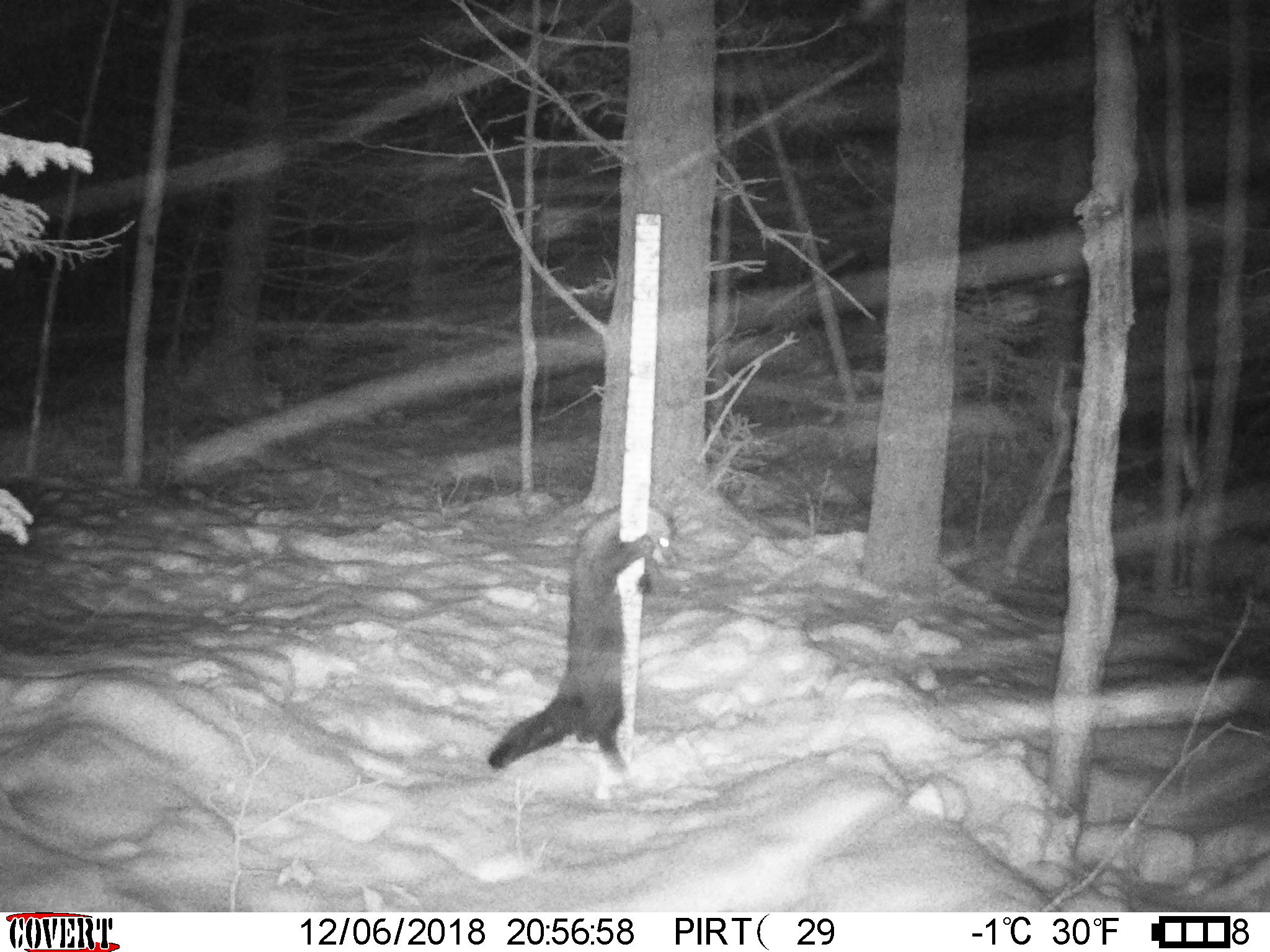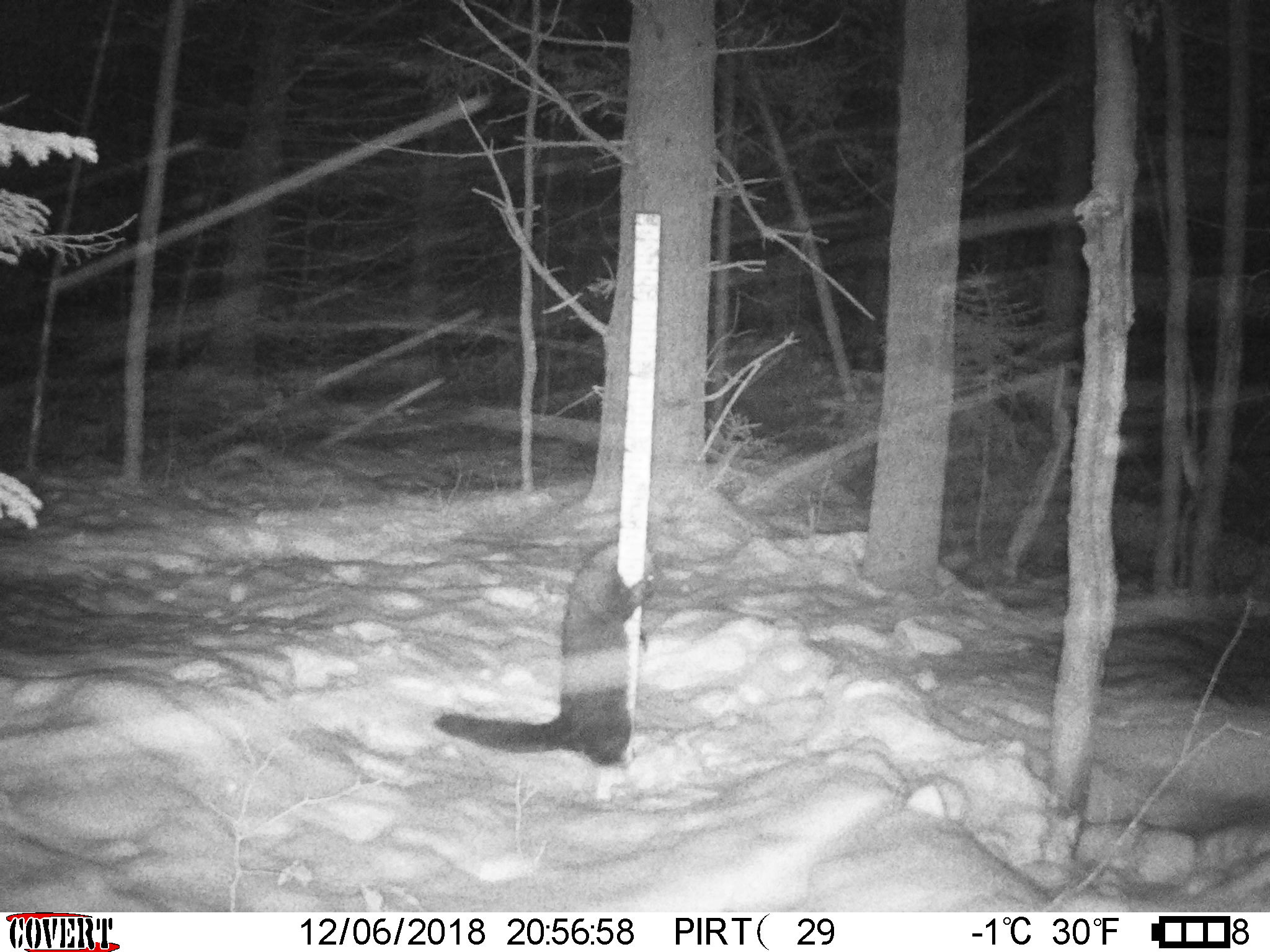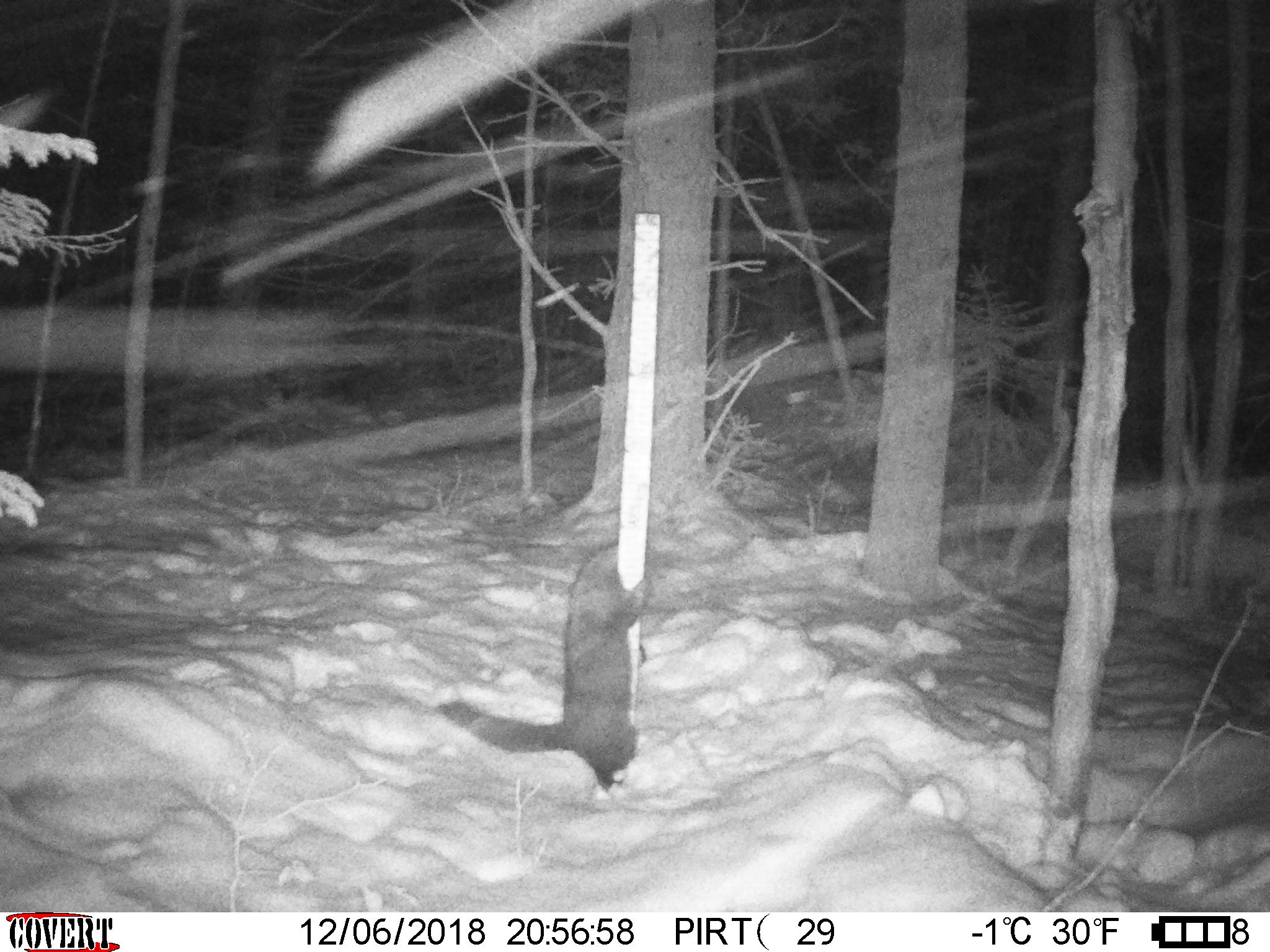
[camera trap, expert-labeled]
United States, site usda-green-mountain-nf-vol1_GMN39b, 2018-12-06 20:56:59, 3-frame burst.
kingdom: Animalia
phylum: Chordata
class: Mammalia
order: Carnivora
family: Mustelidae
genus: Pekania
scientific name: Pekania pennanti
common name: fisher